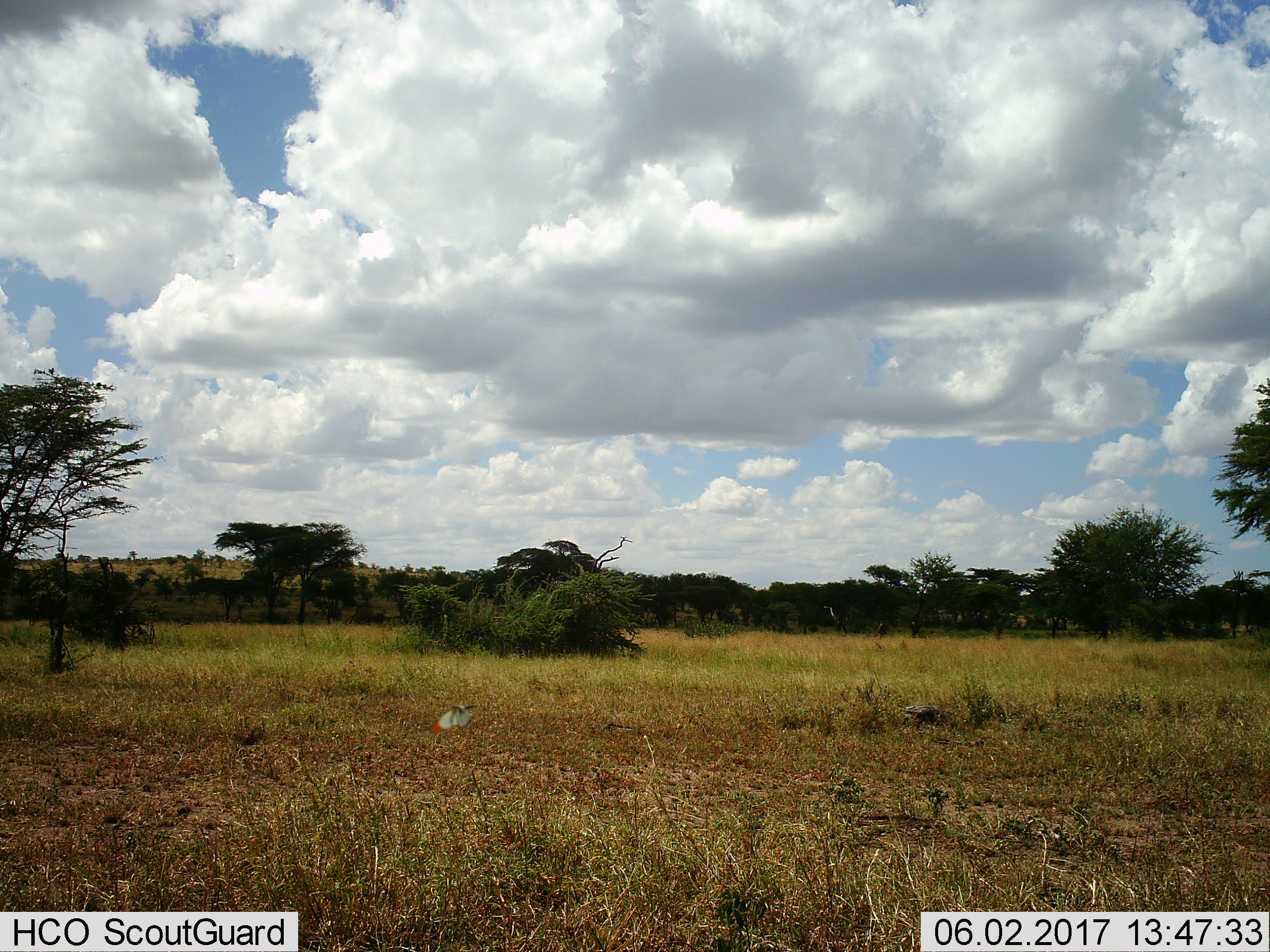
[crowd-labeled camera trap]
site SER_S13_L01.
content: unidentified animal